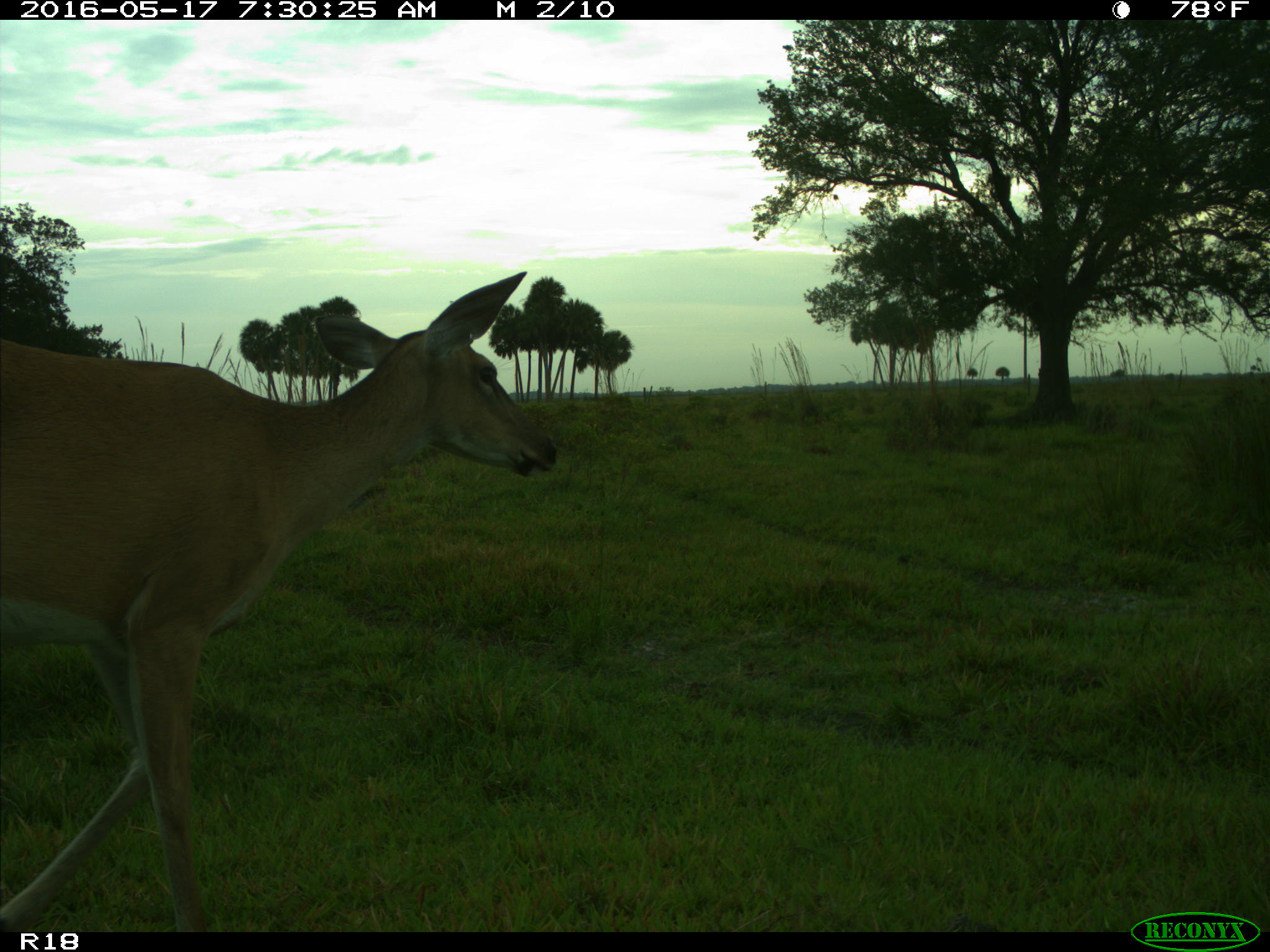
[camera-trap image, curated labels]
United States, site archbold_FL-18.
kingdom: Animalia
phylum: Chordata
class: Mammalia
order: Artiodactyla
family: Cervidae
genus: Odocoileus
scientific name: Odocoileus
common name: deer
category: unidentified deer